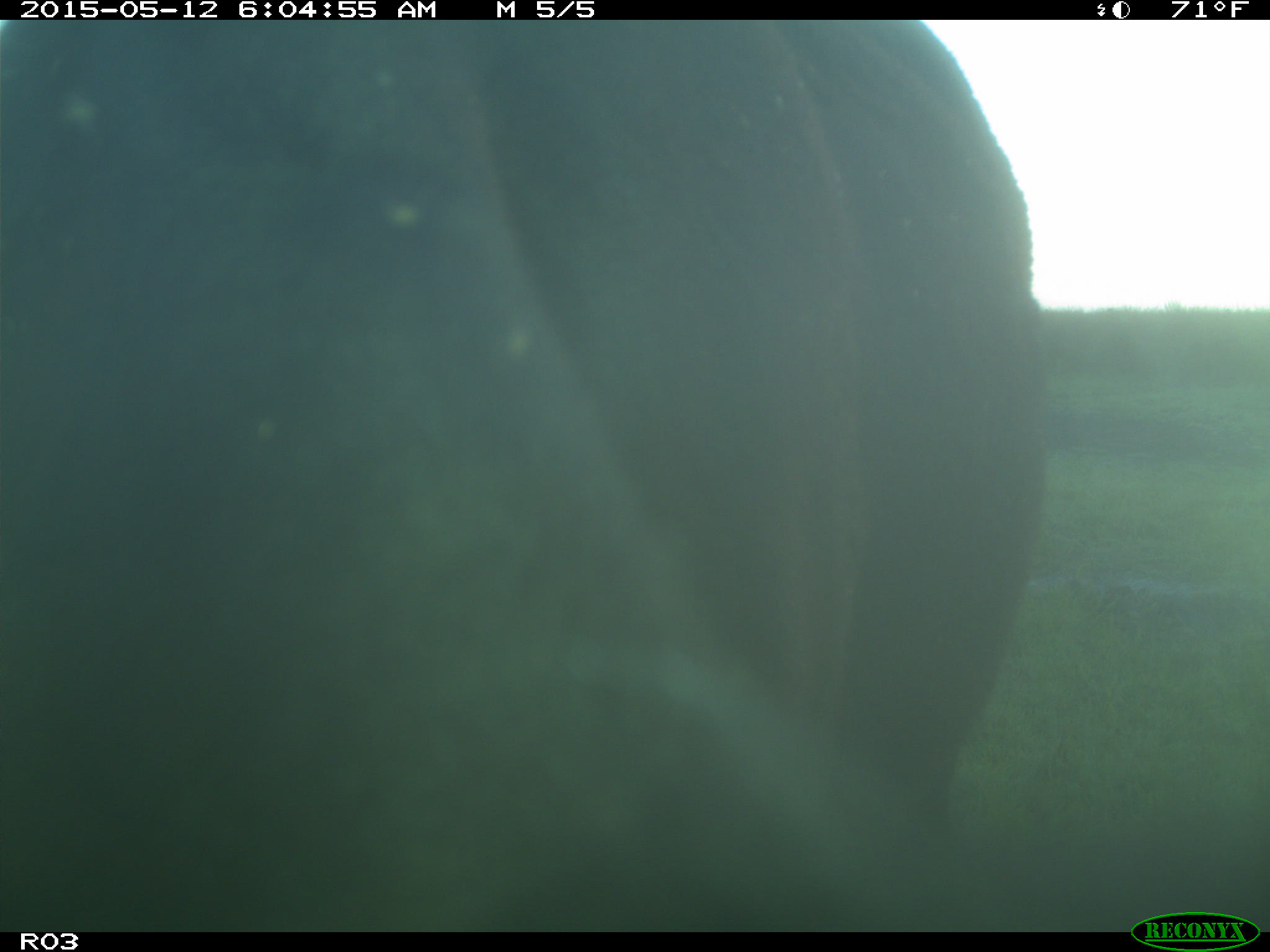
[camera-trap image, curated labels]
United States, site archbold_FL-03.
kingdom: Animalia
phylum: Chordata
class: Mammalia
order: Artiodactyla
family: Bovidae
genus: Bos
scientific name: Bos taurus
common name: domestic cow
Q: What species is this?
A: Bos taurus (domestic cow).